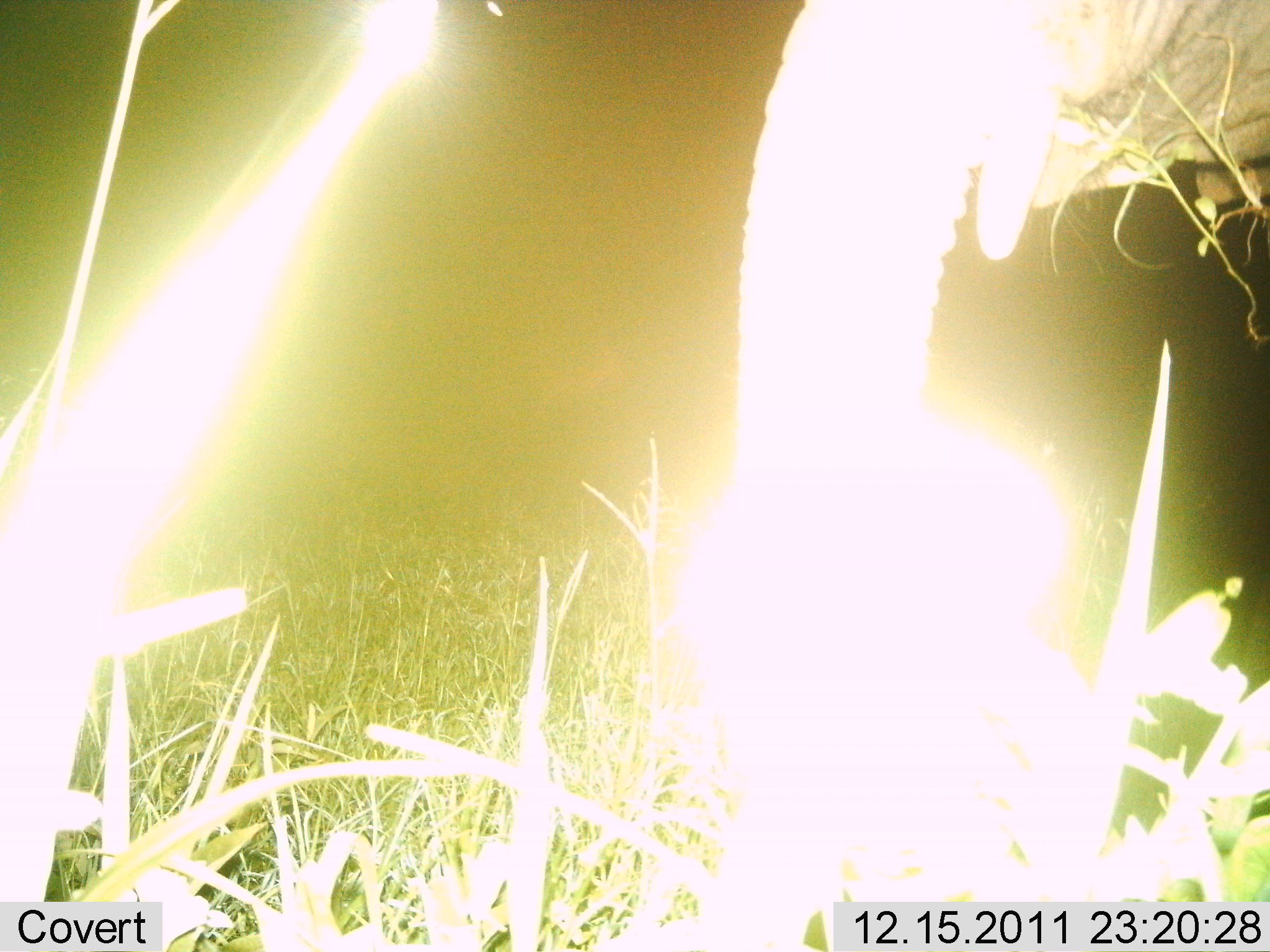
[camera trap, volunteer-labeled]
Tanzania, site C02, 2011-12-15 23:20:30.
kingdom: Animalia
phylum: Chordata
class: Mammalia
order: Proboscidea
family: Elephantidae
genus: Loxodonta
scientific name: Loxodonta africana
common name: african bush elephant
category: elephant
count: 1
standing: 71%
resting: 0%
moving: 0%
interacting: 0%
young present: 0%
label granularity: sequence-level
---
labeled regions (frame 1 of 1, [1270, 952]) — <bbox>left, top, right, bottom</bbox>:
animal: <bbox>710, 0, 1270, 904</bbox>